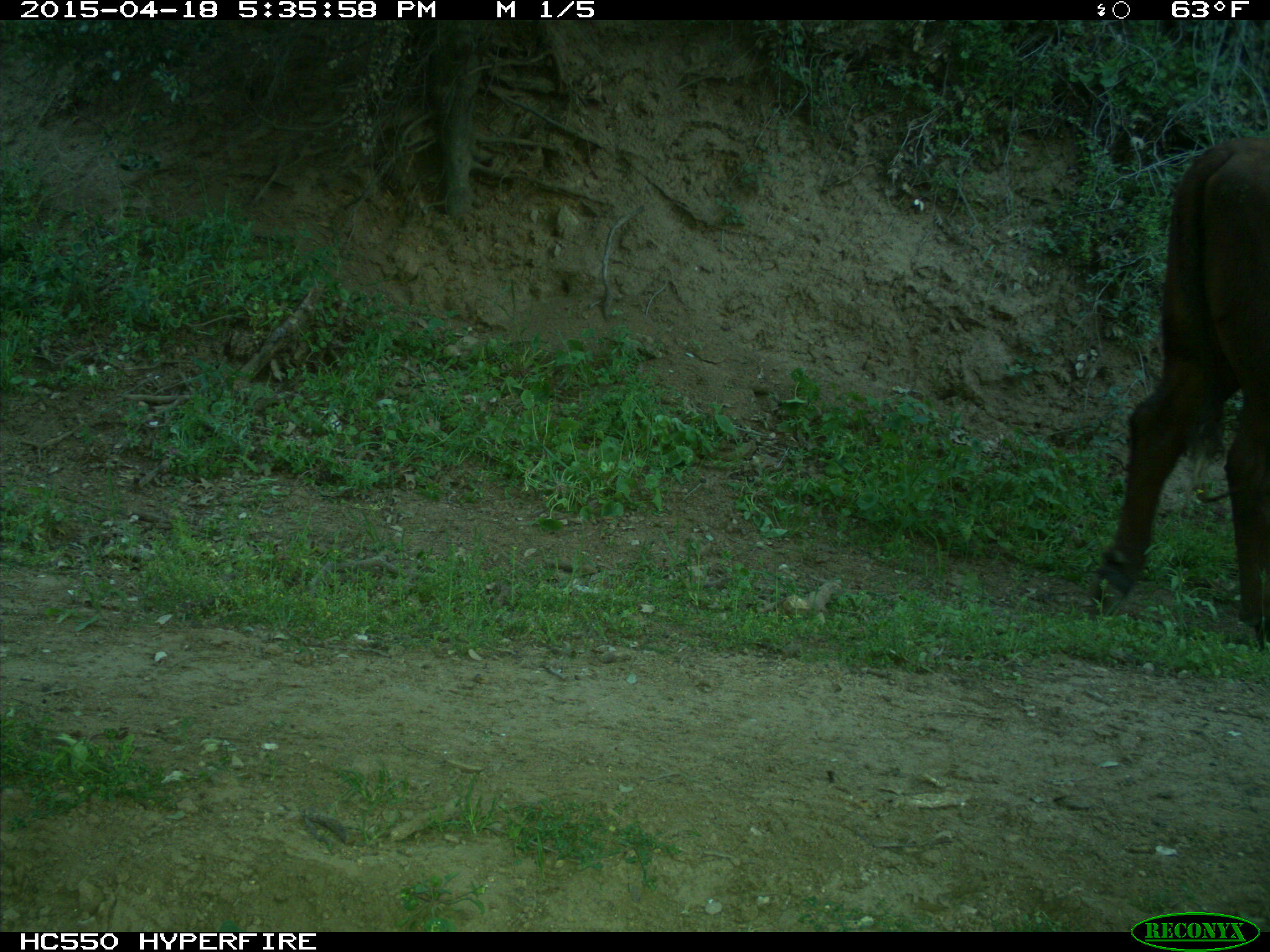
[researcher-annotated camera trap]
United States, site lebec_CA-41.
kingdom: Animalia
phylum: Chordata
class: Mammalia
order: Artiodactyla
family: Bovidae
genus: Bos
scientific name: Bos taurus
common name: domestic cow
Bos taurus (domestic cow).